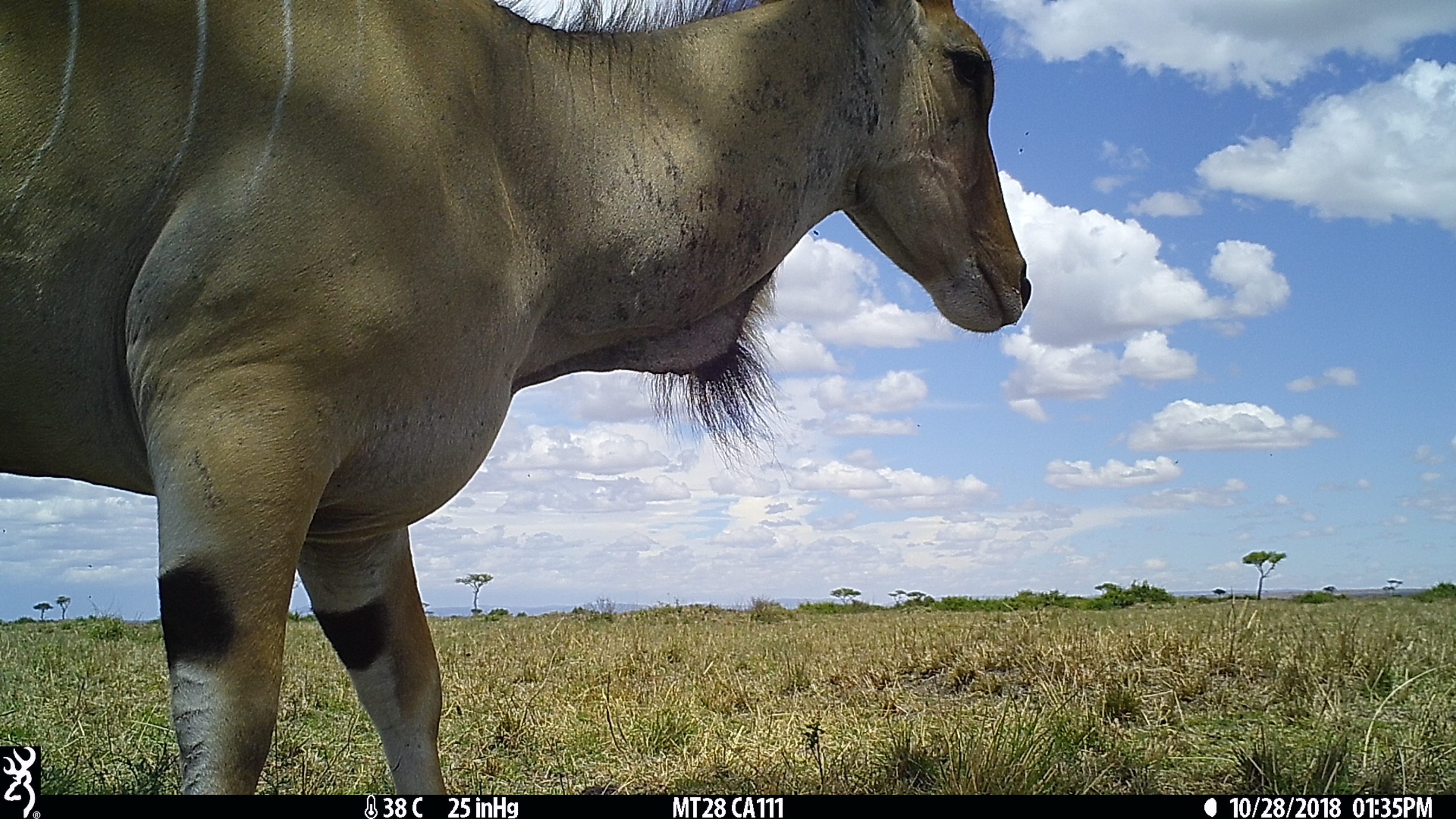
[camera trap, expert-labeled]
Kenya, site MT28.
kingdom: Animalia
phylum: Chordata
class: Mammalia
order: Artiodactyla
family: Bovidae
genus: Tragelaphus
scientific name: Tragelaphus oryx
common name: eland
Eland (Tragelaphus oryx).